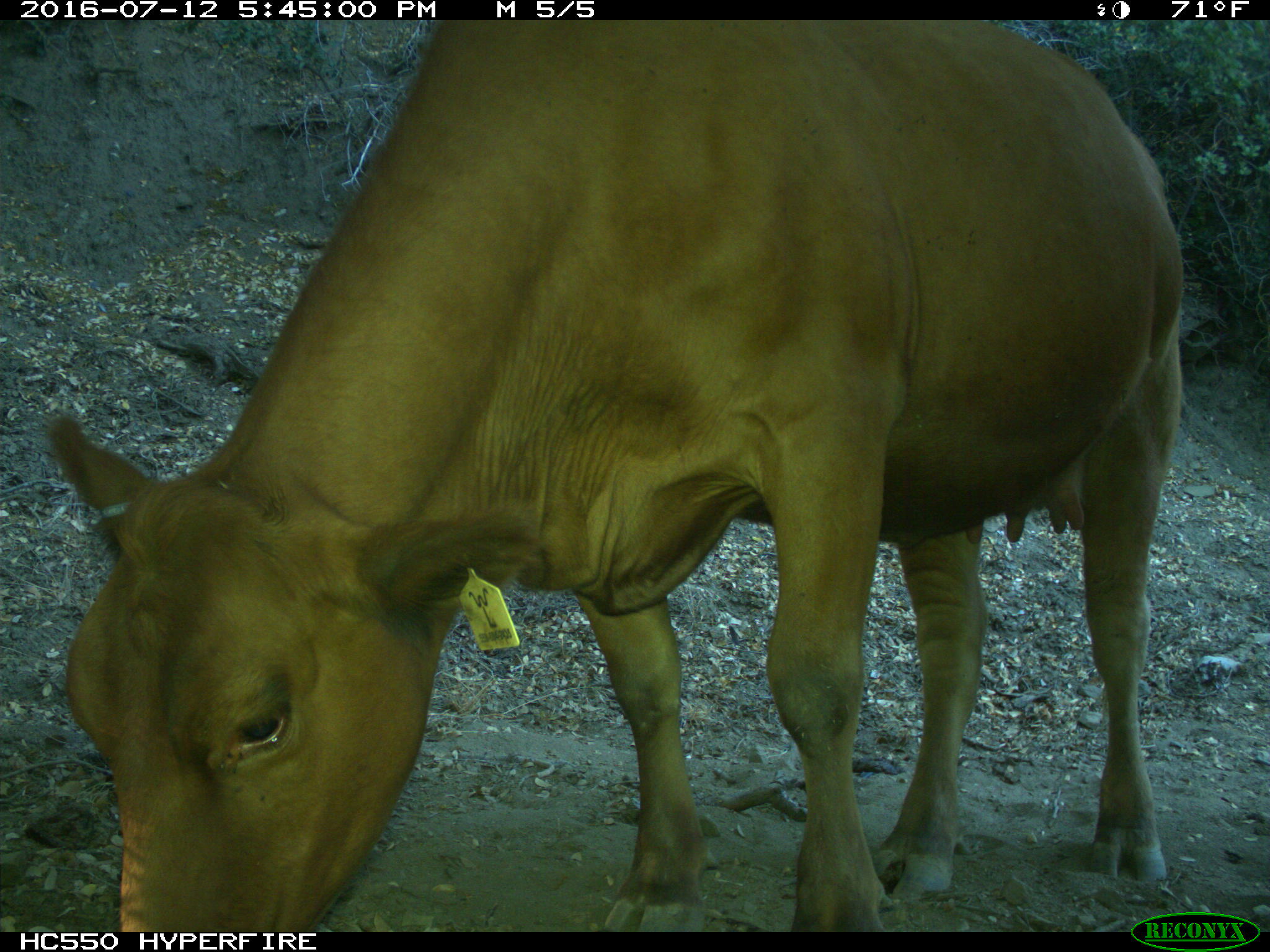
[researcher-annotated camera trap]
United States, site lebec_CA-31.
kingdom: Animalia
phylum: Chordata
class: Mammalia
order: Artiodactyla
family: Bovidae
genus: Bos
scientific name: Bos taurus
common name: domestic cow